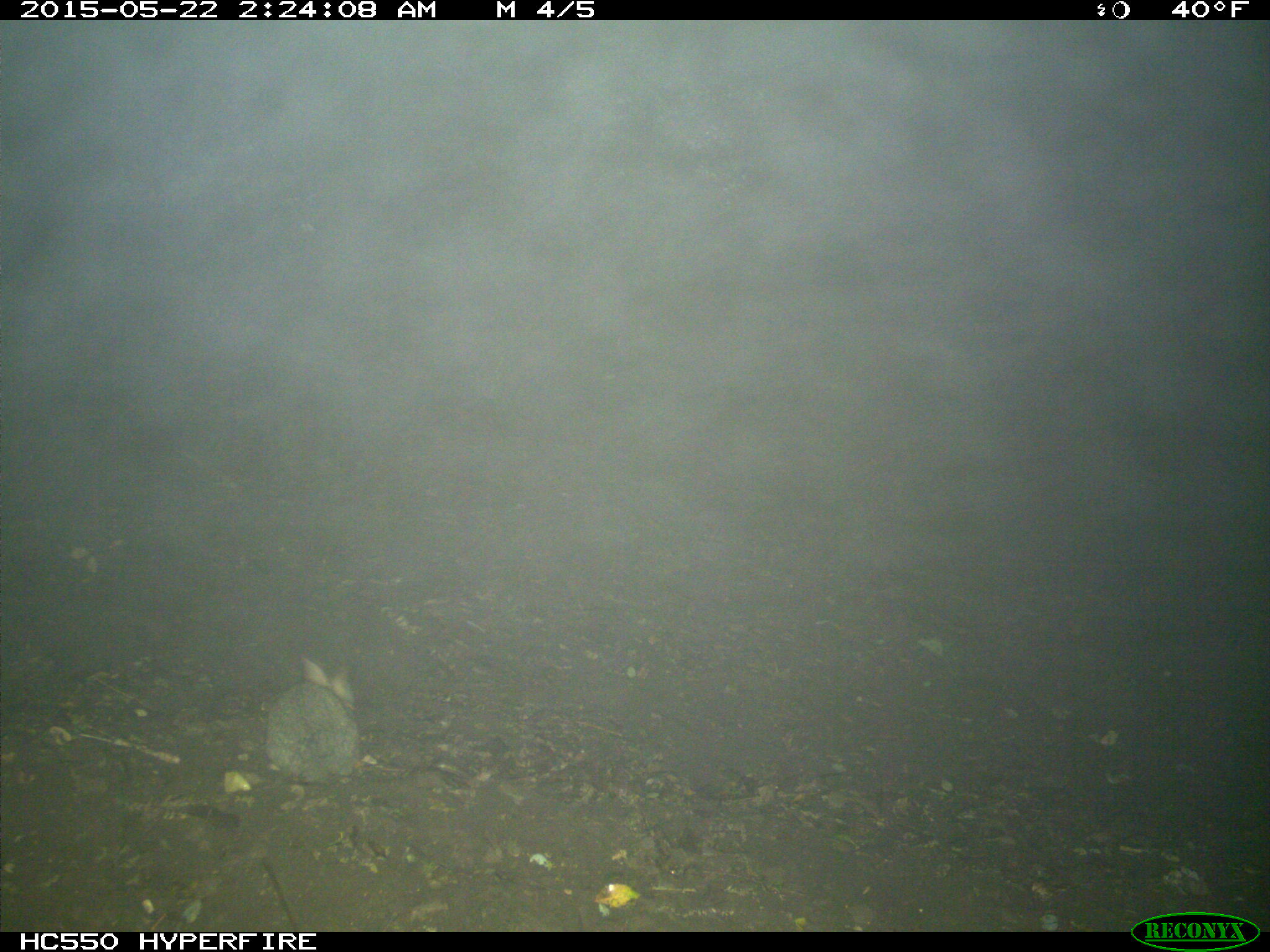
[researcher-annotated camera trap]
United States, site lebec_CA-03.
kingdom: Animalia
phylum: Chordata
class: Mammalia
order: Lagomorpha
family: Leporidae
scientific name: Leporidae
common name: rabbits and hares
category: unidentified rabbit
Unidentified rabbit (rabbits and hares) (Leporidae).